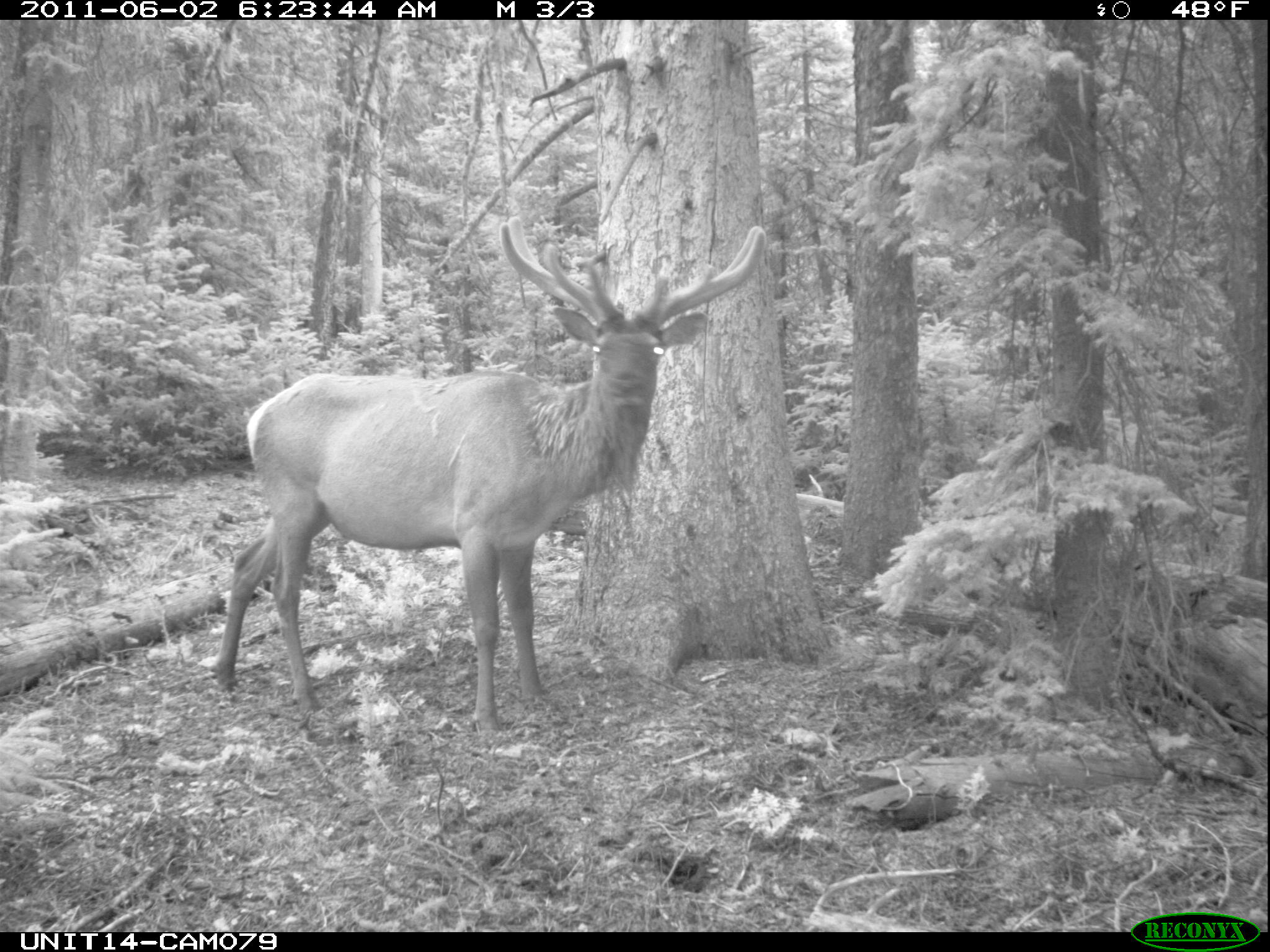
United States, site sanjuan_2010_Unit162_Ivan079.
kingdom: Animalia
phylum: Chordata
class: Mammalia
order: Artiodactyla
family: Cervidae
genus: Cervus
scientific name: Cervus elaphus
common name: red deer